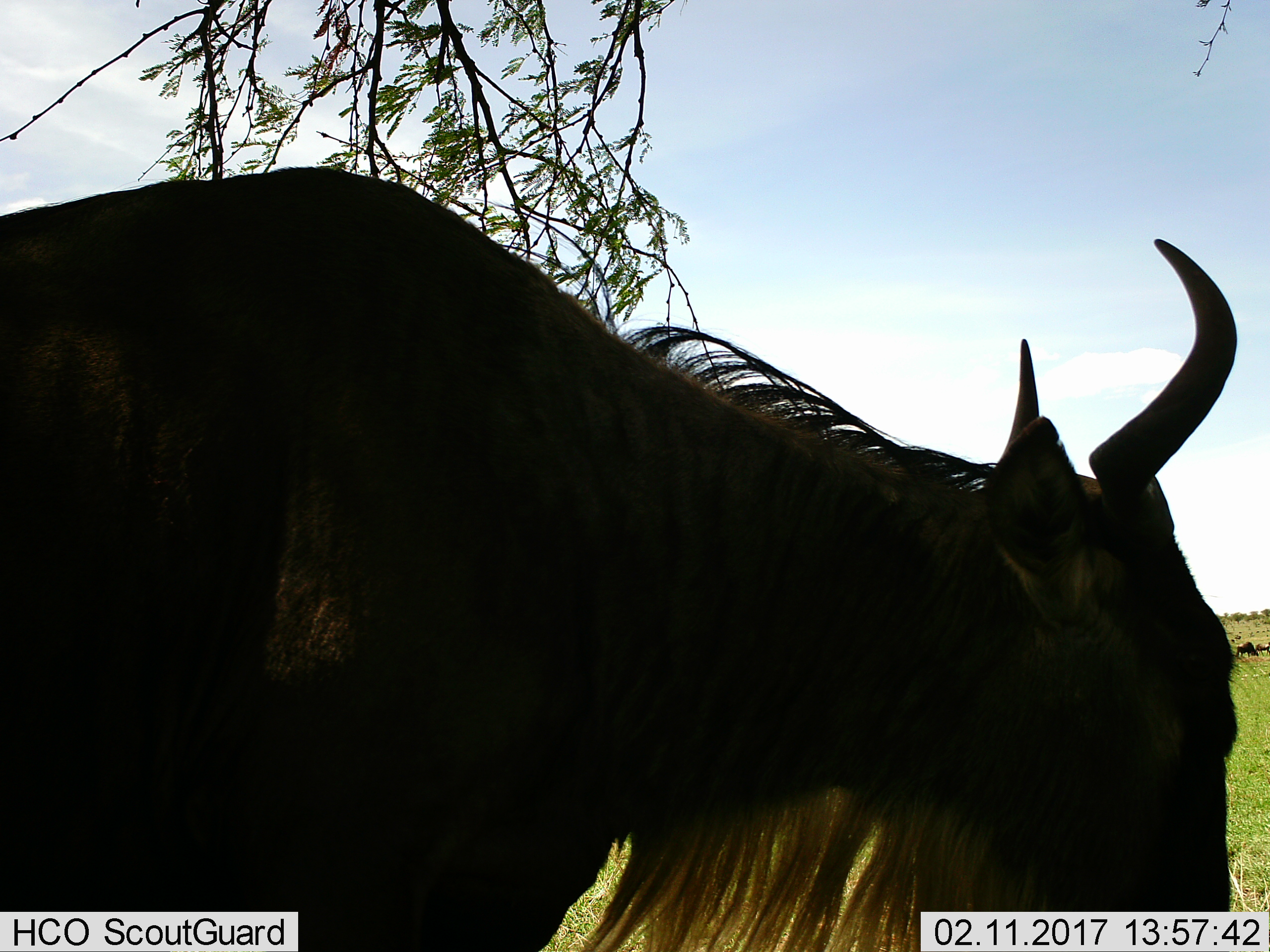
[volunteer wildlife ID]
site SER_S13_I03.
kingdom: Animalia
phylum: Chordata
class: Mammalia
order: Artiodactyla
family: Bovidae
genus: Connochaetes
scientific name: Connochaetes taurinus taurinus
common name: blue wildebeest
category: wildebeestblue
Wildebeestblue (blue wildebeest) (Connochaetes taurinus taurinus), count 1. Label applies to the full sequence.